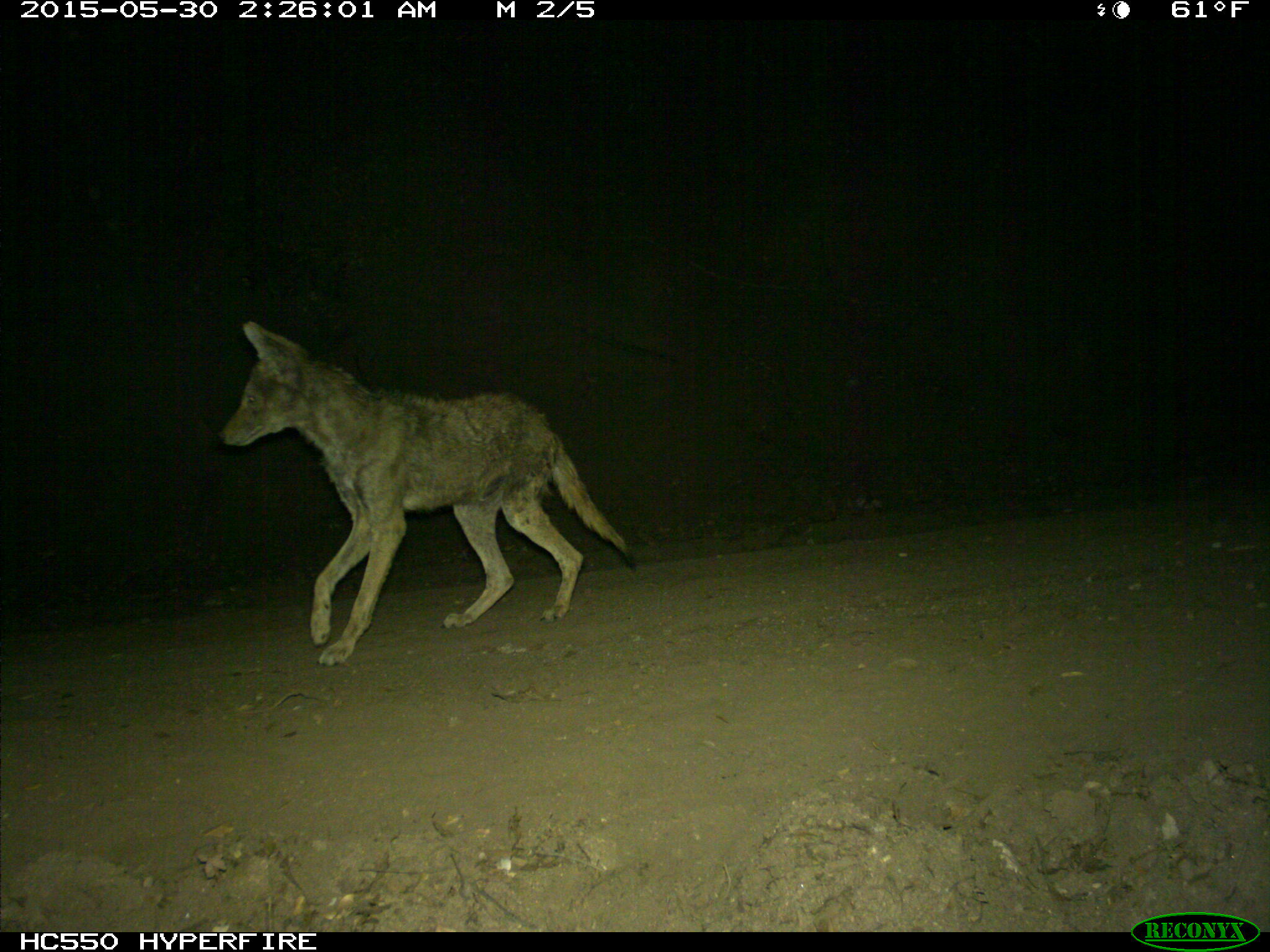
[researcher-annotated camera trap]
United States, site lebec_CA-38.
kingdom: Animalia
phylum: Chordata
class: Mammalia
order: Carnivora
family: Canidae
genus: Canis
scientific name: Canis latrans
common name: coyote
Canis latrans (coyote).